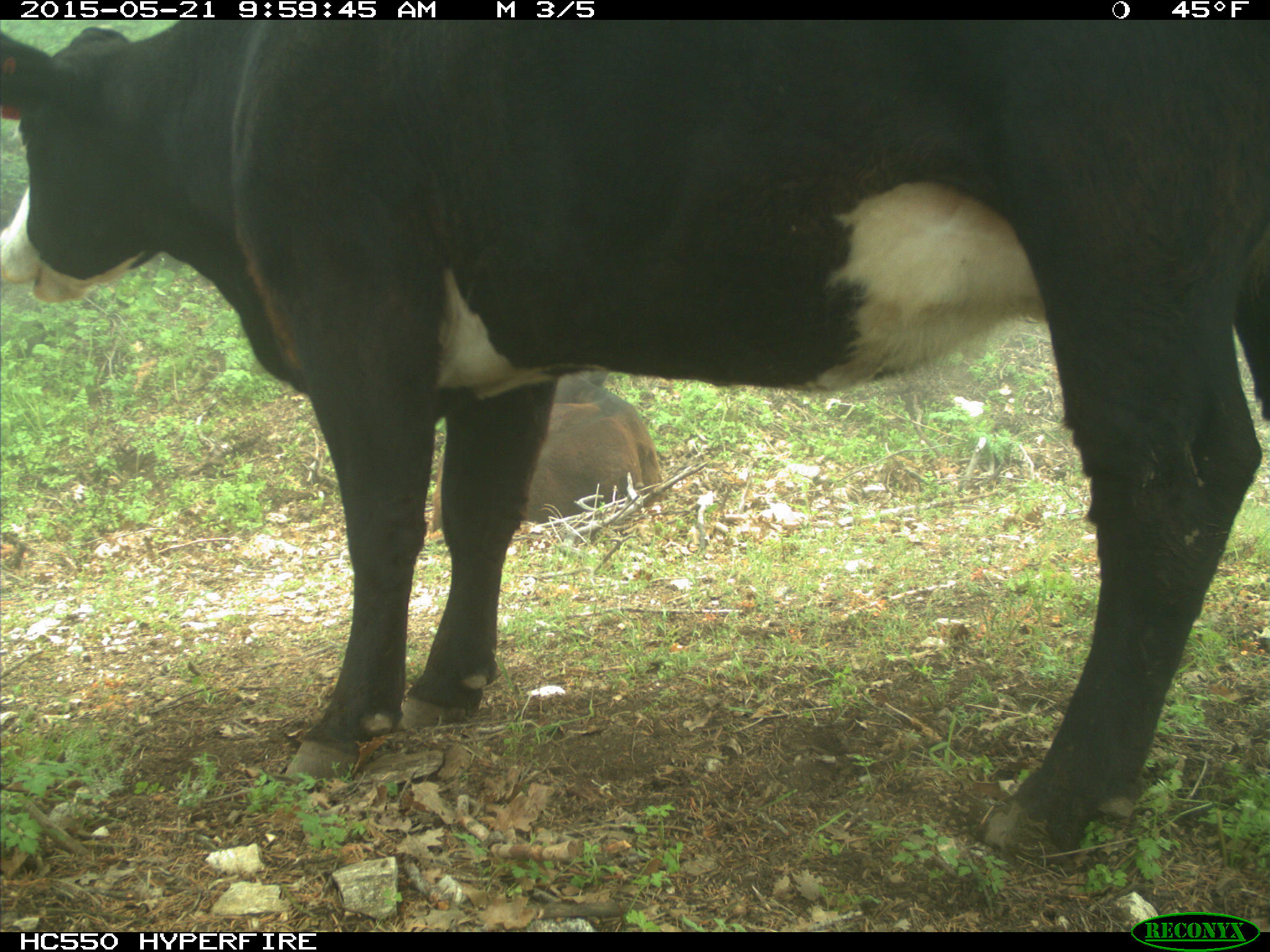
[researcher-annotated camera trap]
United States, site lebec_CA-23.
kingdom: Animalia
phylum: Chordata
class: Mammalia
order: Artiodactyla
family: Bovidae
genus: Bos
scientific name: Bos taurus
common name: domestic cow